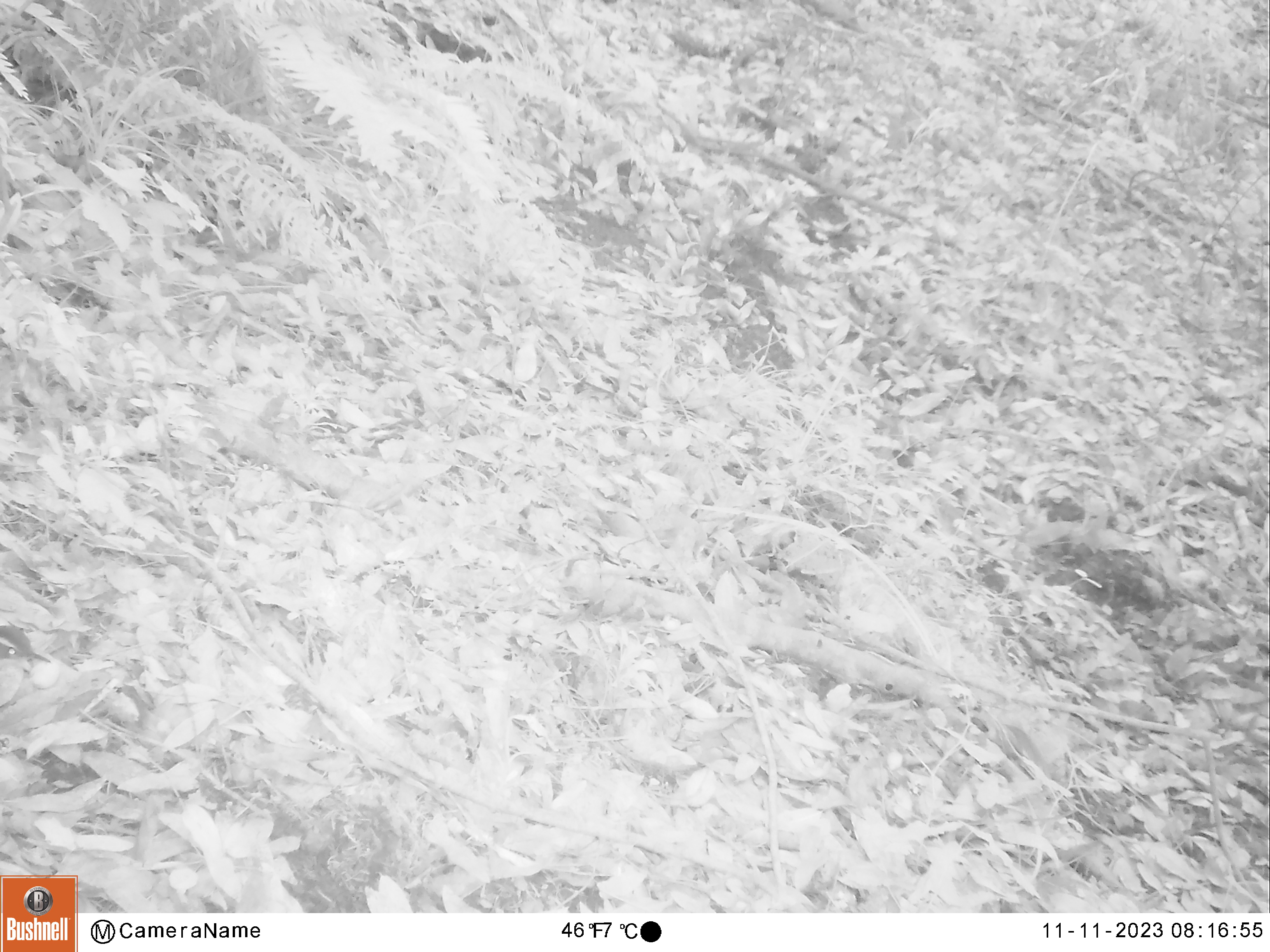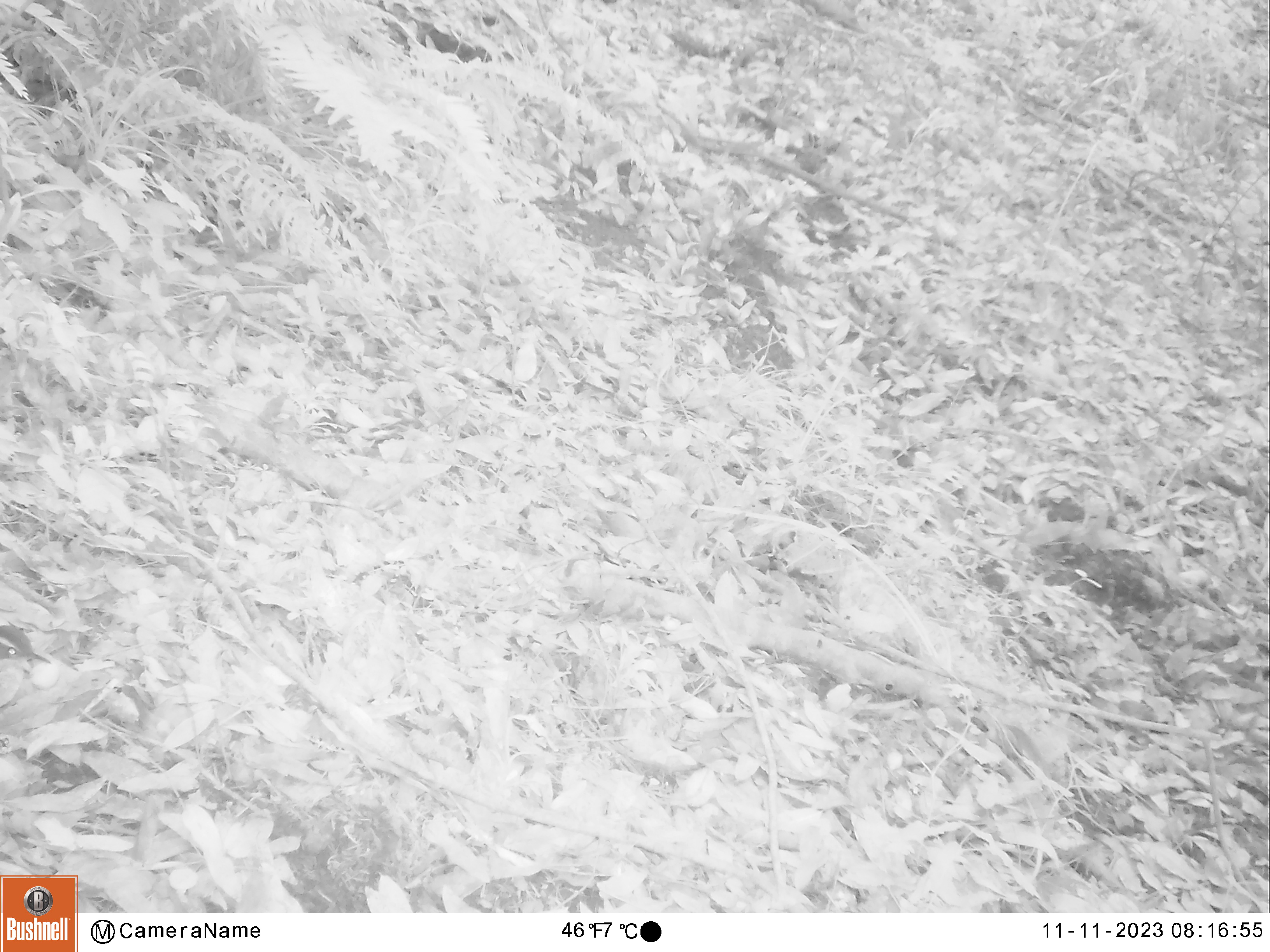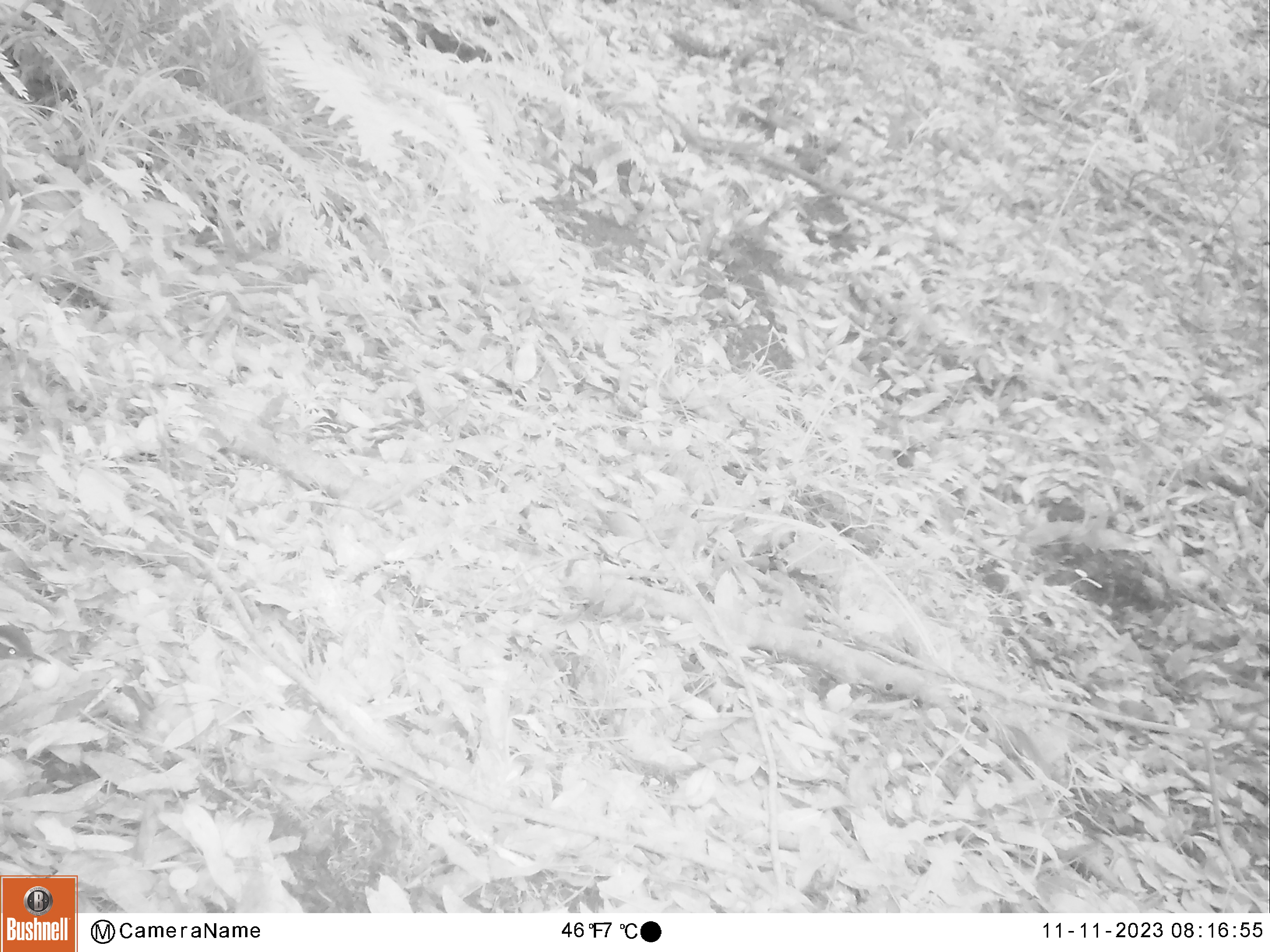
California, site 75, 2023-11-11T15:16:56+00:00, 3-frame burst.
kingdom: Animalia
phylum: Chordata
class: Aves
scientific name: Aves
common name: bird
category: unknown bird